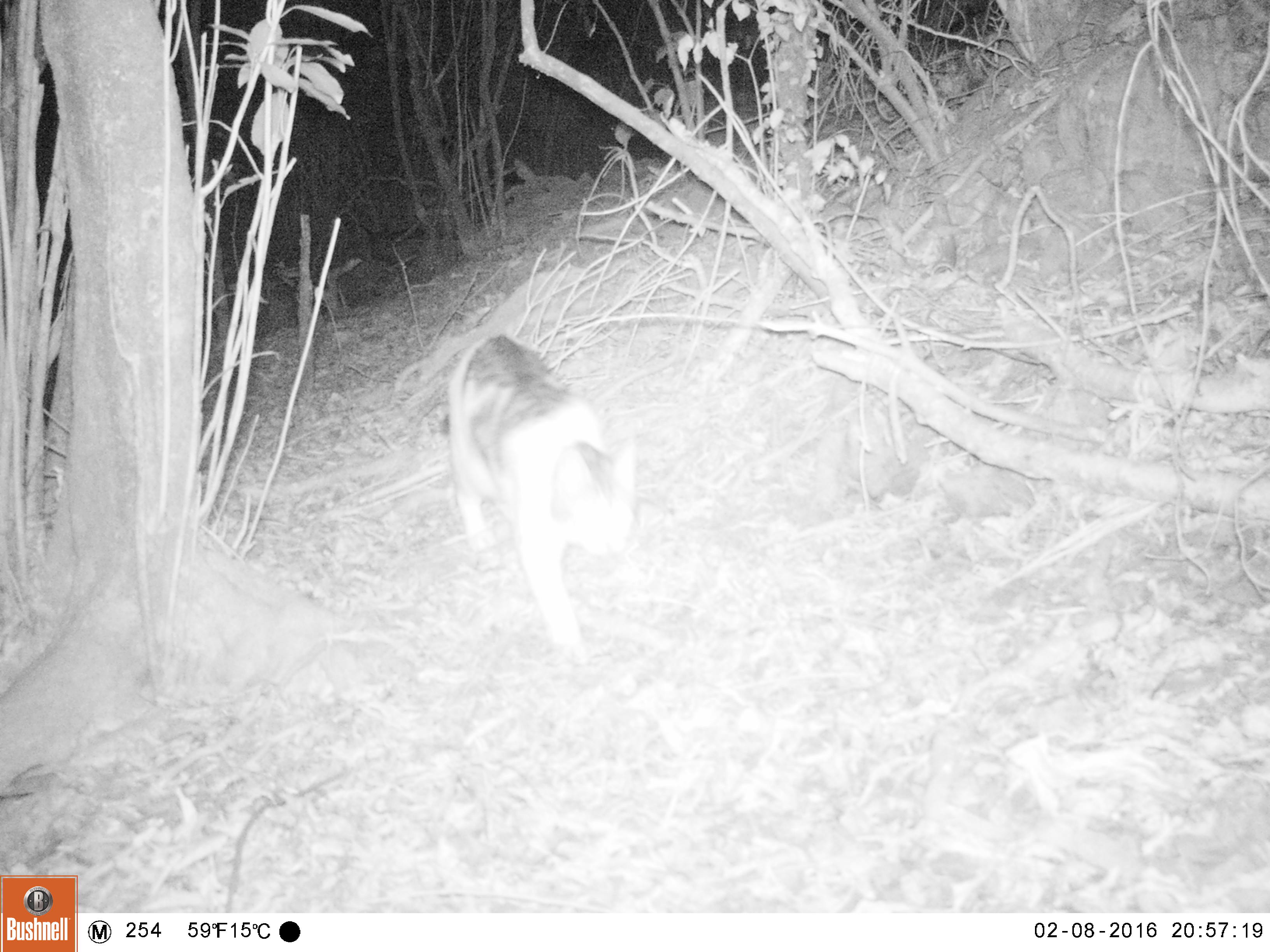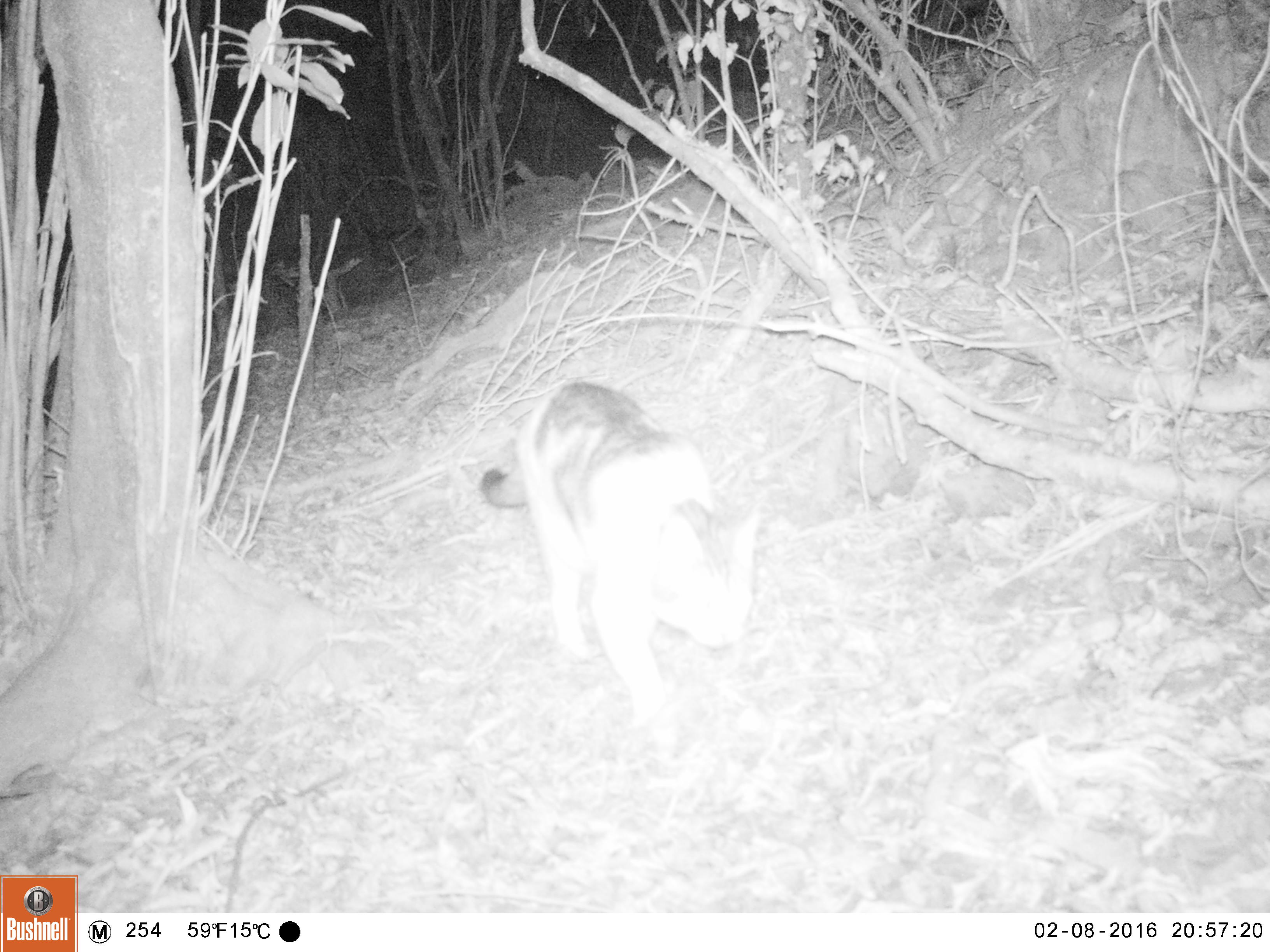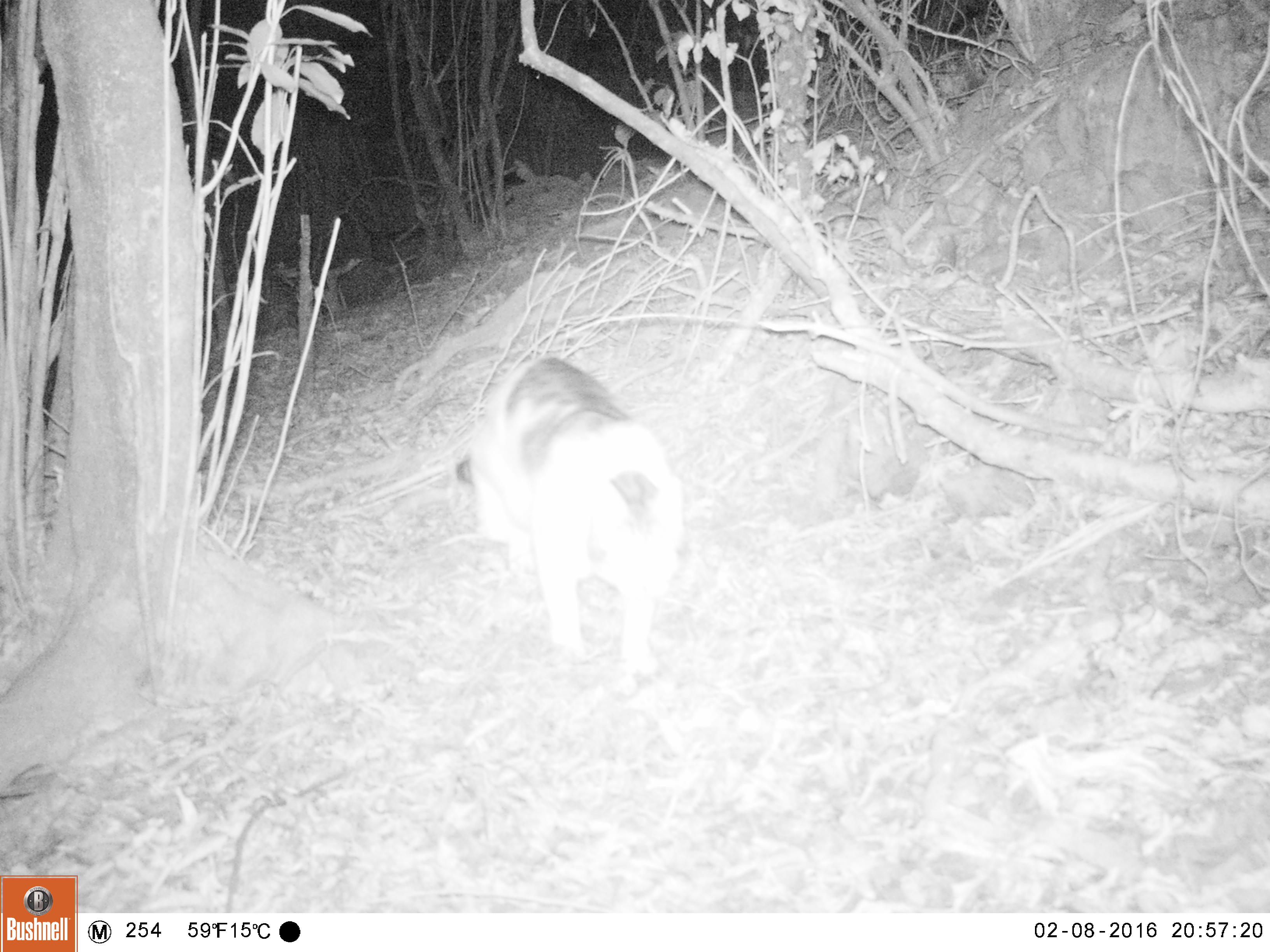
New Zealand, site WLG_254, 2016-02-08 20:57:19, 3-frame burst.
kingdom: Animalia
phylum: Chordata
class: Mammalia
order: Carnivora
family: Felidae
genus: Felis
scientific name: Felis catus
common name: domestic cat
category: cat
Cat (domestic cat) (Felis catus).